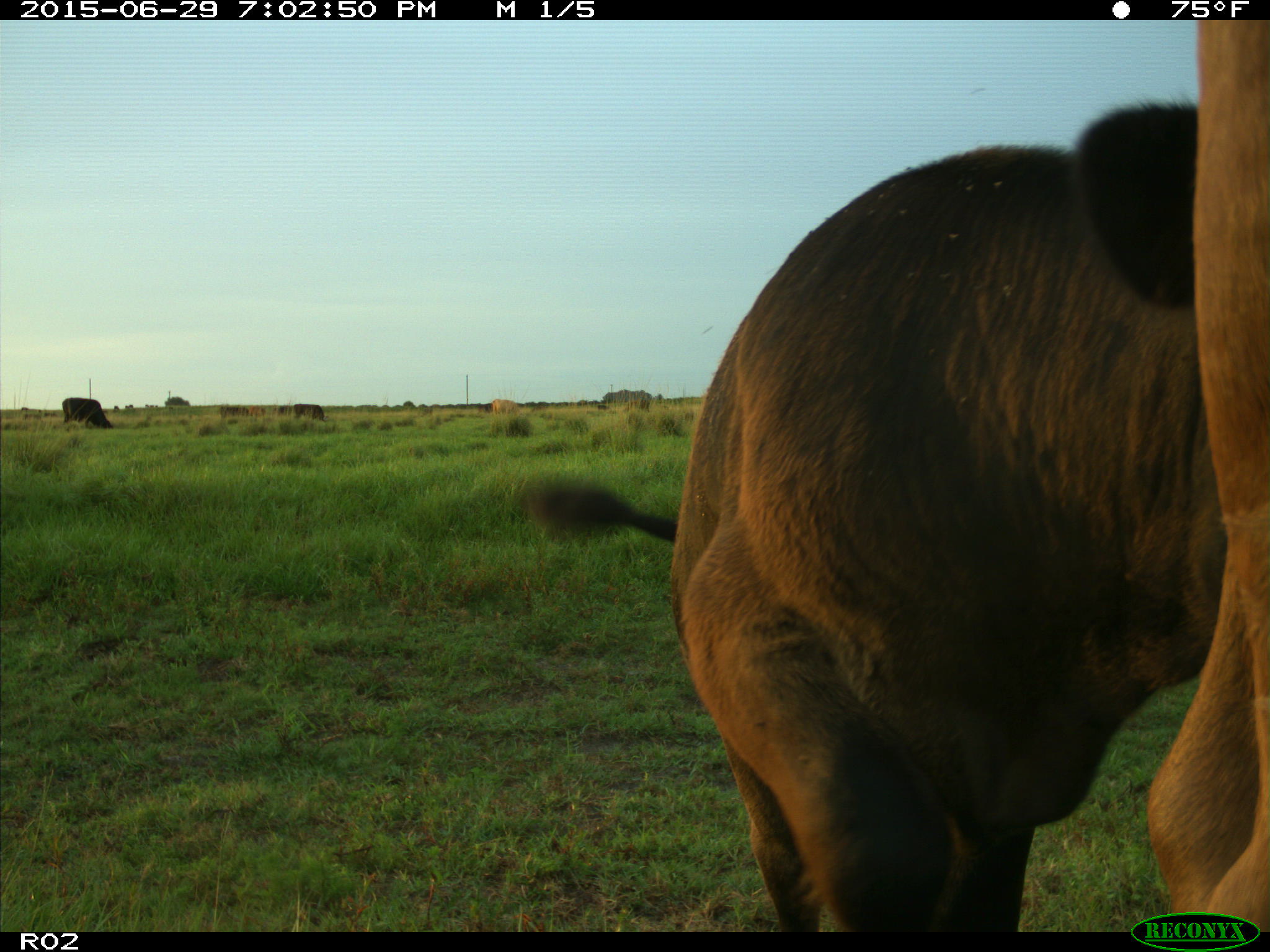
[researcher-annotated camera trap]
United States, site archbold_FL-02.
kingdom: Animalia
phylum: Chordata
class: Mammalia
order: Artiodactyla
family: Bovidae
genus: Bos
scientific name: Bos taurus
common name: domestic cow